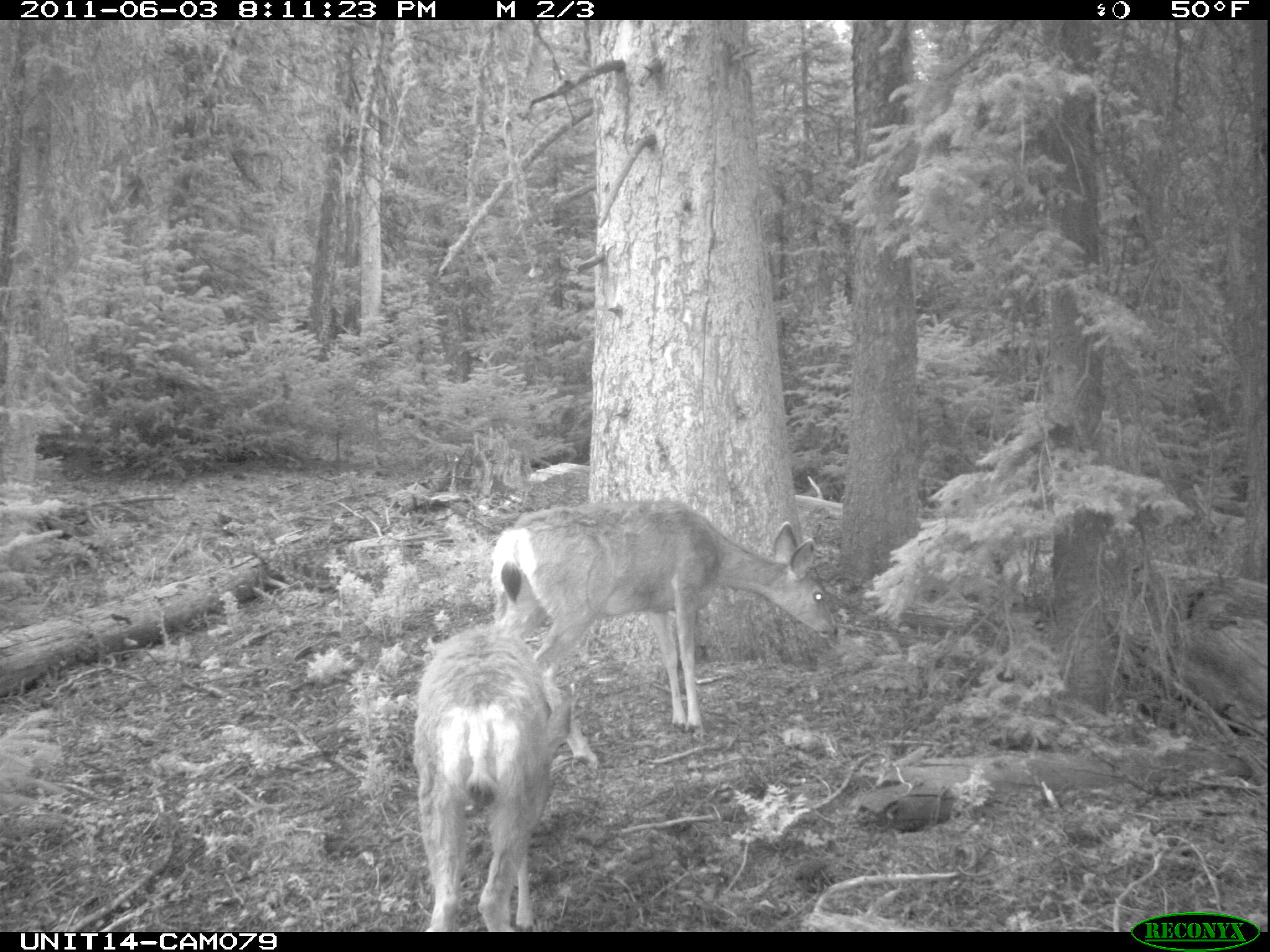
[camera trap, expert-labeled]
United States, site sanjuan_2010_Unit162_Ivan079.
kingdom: Animalia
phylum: Chordata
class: Mammalia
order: Artiodactyla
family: Cervidae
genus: Odocoileus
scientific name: Odocoileus hemionus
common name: mule deer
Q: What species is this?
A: Odocoileus hemionus (mule deer).